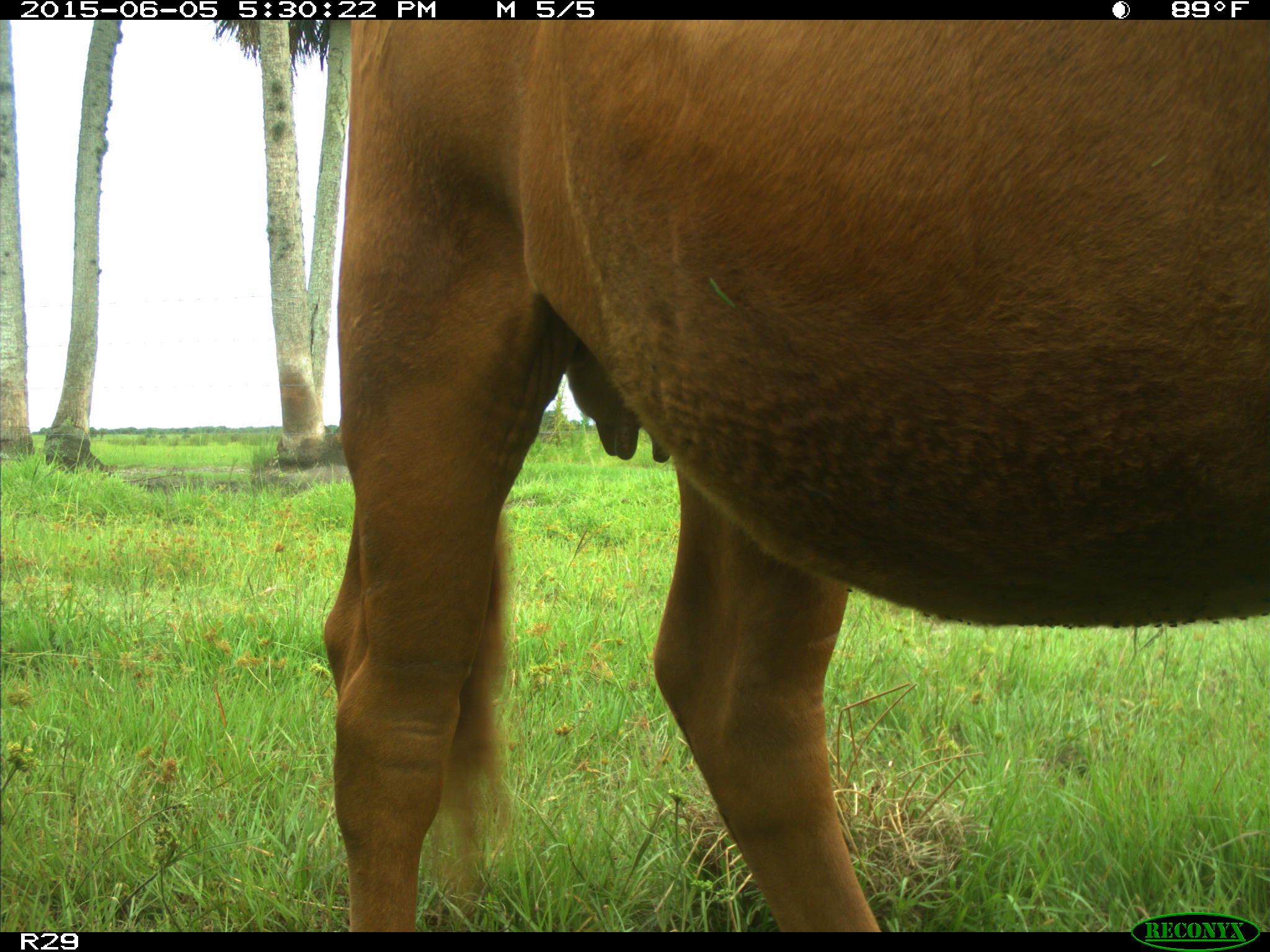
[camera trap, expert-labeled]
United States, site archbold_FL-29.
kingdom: Animalia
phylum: Chordata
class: Mammalia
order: Artiodactyla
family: Bovidae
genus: Bos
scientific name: Bos taurus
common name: domestic cow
Bos taurus (domestic cow).